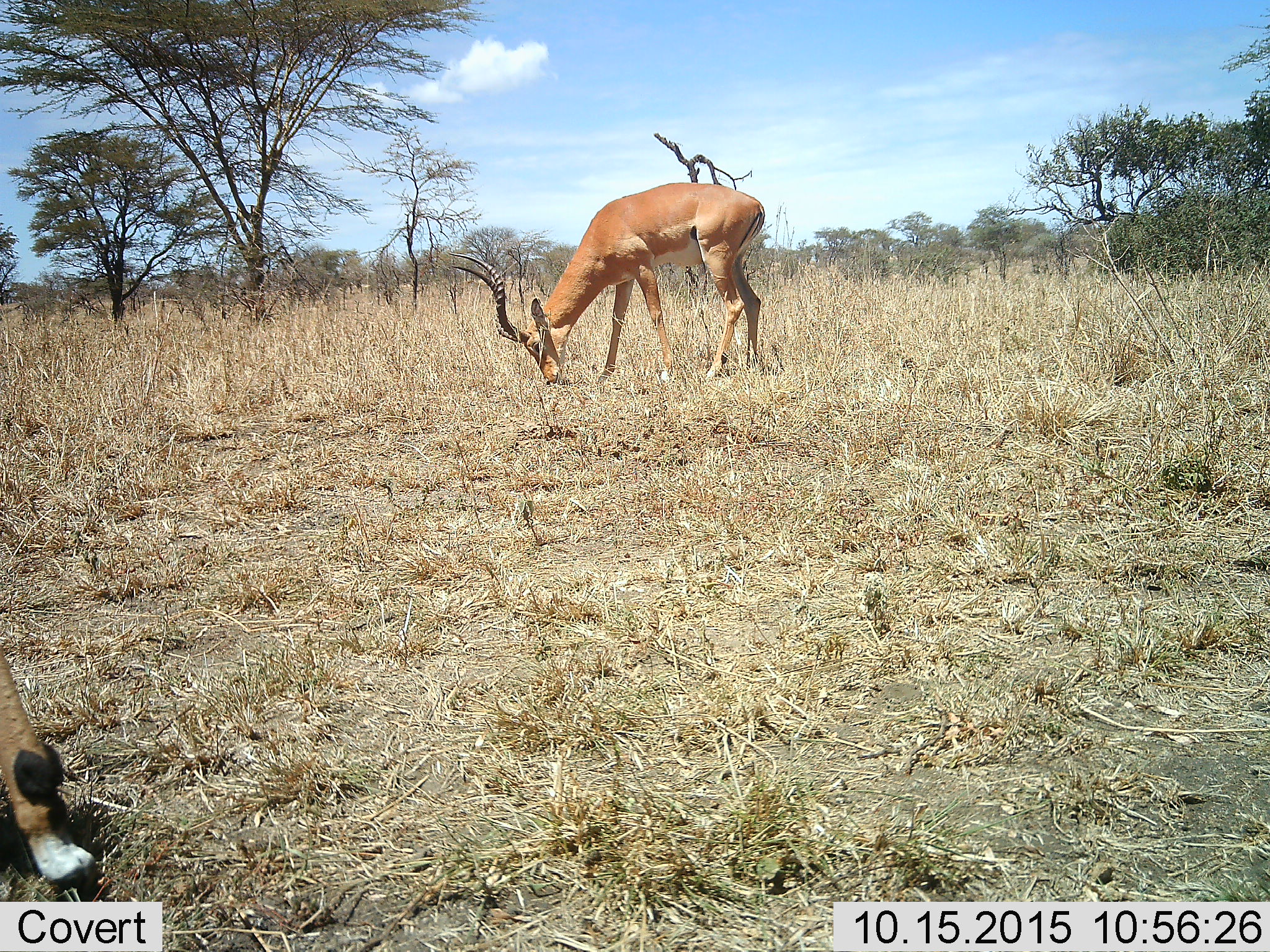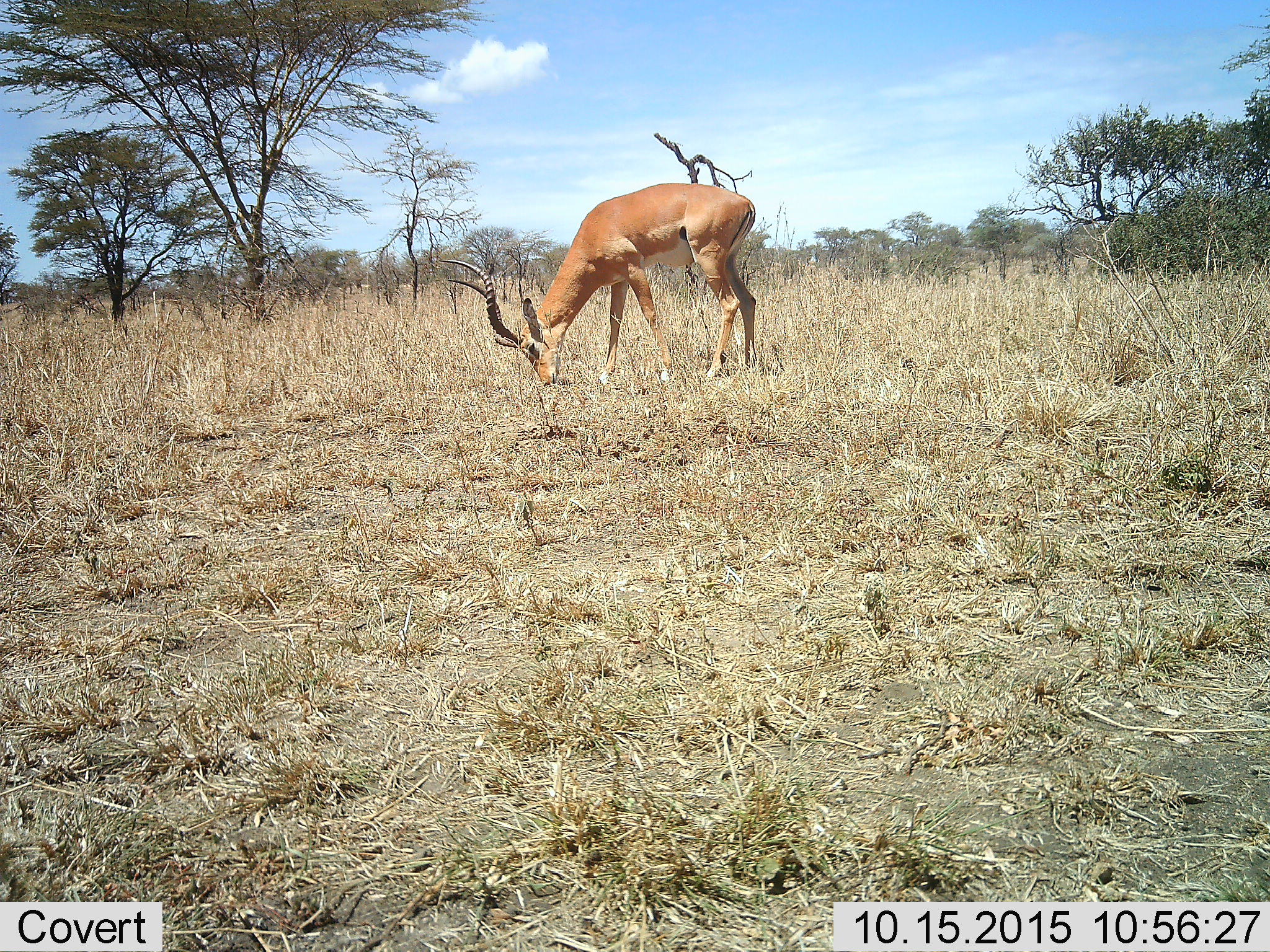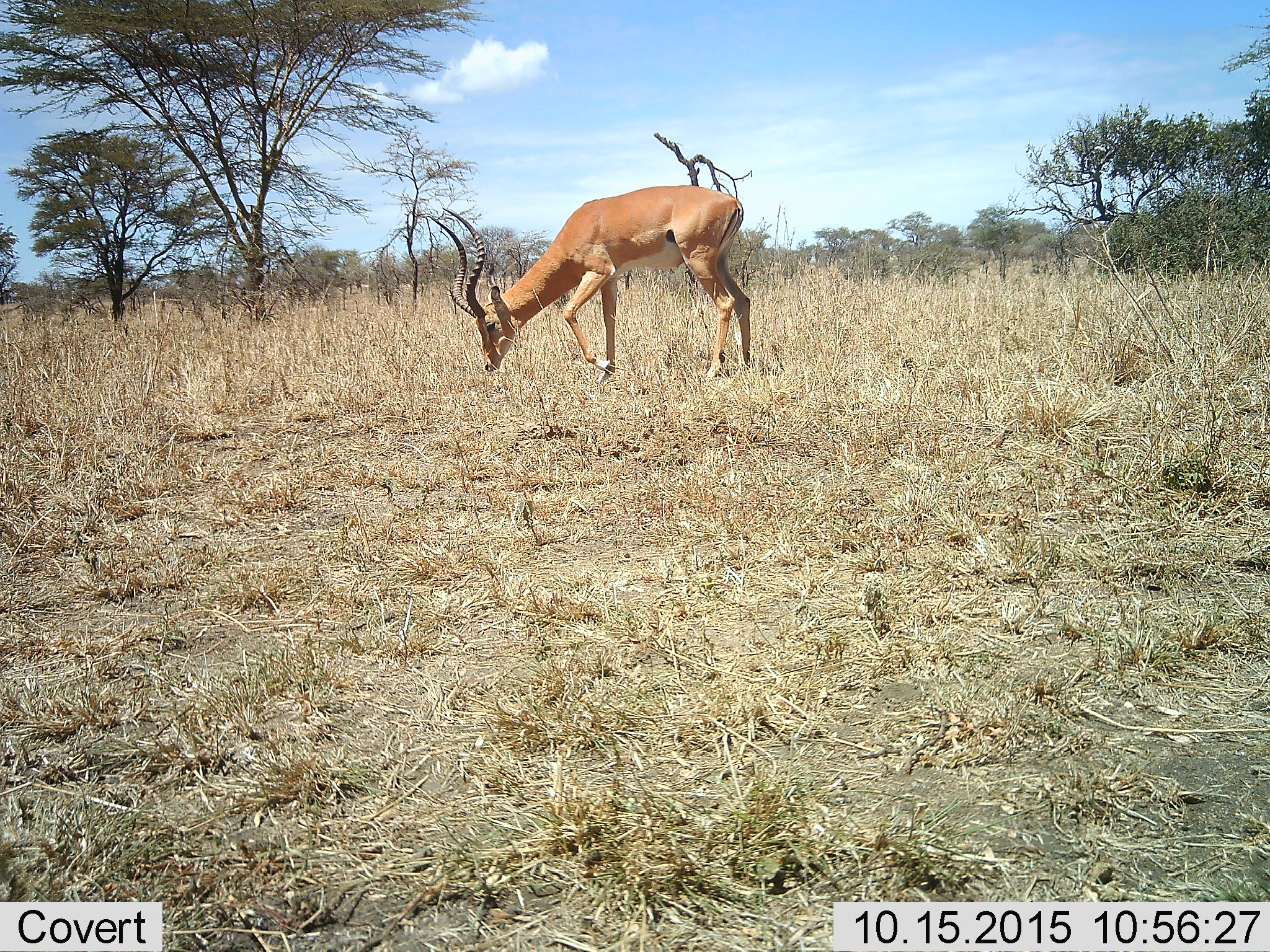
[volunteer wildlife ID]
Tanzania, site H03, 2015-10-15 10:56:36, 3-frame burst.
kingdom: Animalia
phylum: Chordata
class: Mammalia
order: Artiodactyla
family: Bovidae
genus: Aepyceros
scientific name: Aepyceros melampus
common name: impala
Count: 2.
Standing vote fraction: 25%.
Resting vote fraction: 0%.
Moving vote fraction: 50%.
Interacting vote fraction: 0%.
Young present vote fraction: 0%.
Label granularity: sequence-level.